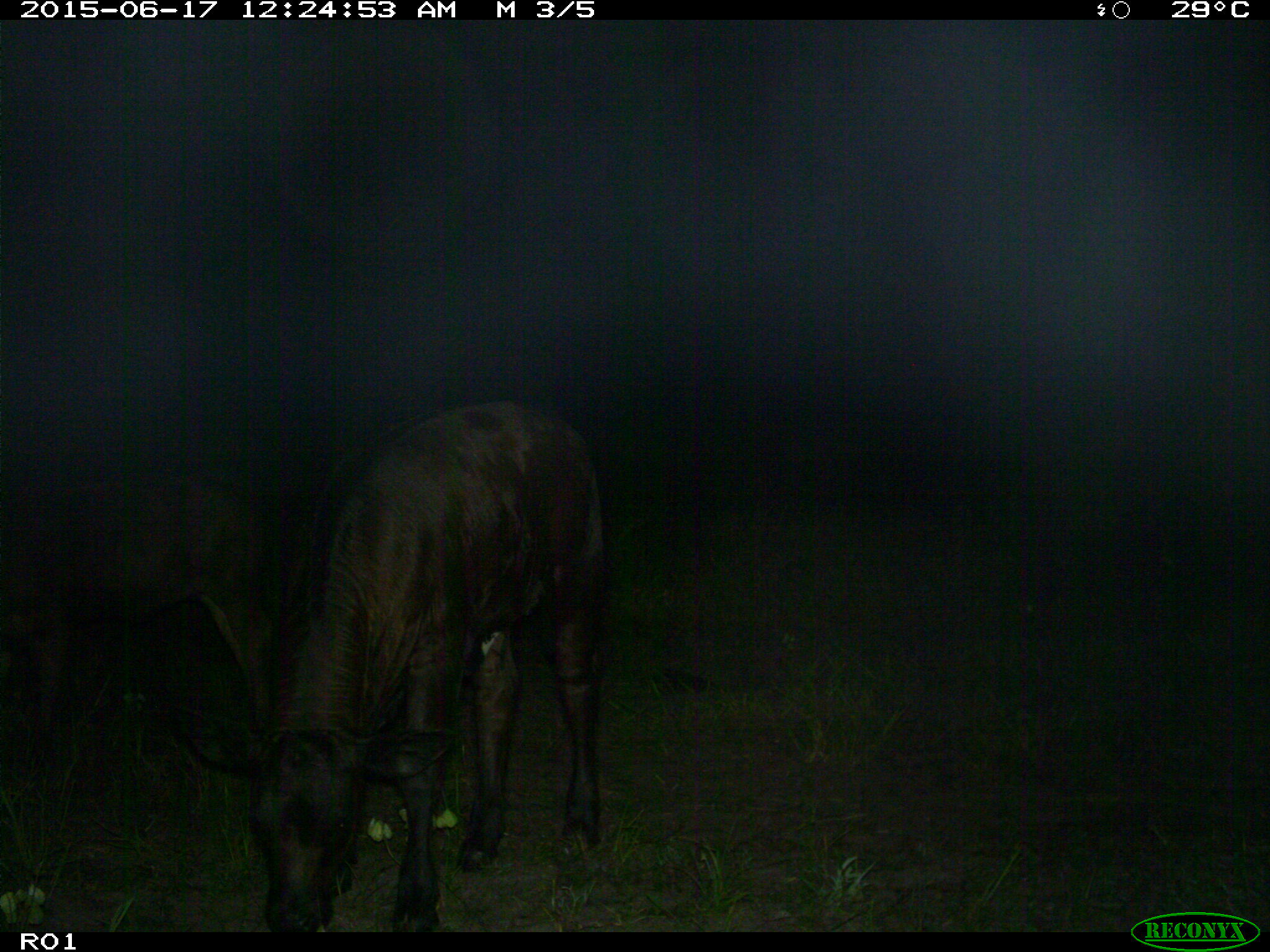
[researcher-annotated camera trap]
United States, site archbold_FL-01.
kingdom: Animalia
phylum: Chordata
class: Mammalia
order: Artiodactyla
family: Bovidae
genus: Bos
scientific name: Bos taurus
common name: domestic cow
Bos taurus (domestic cow).